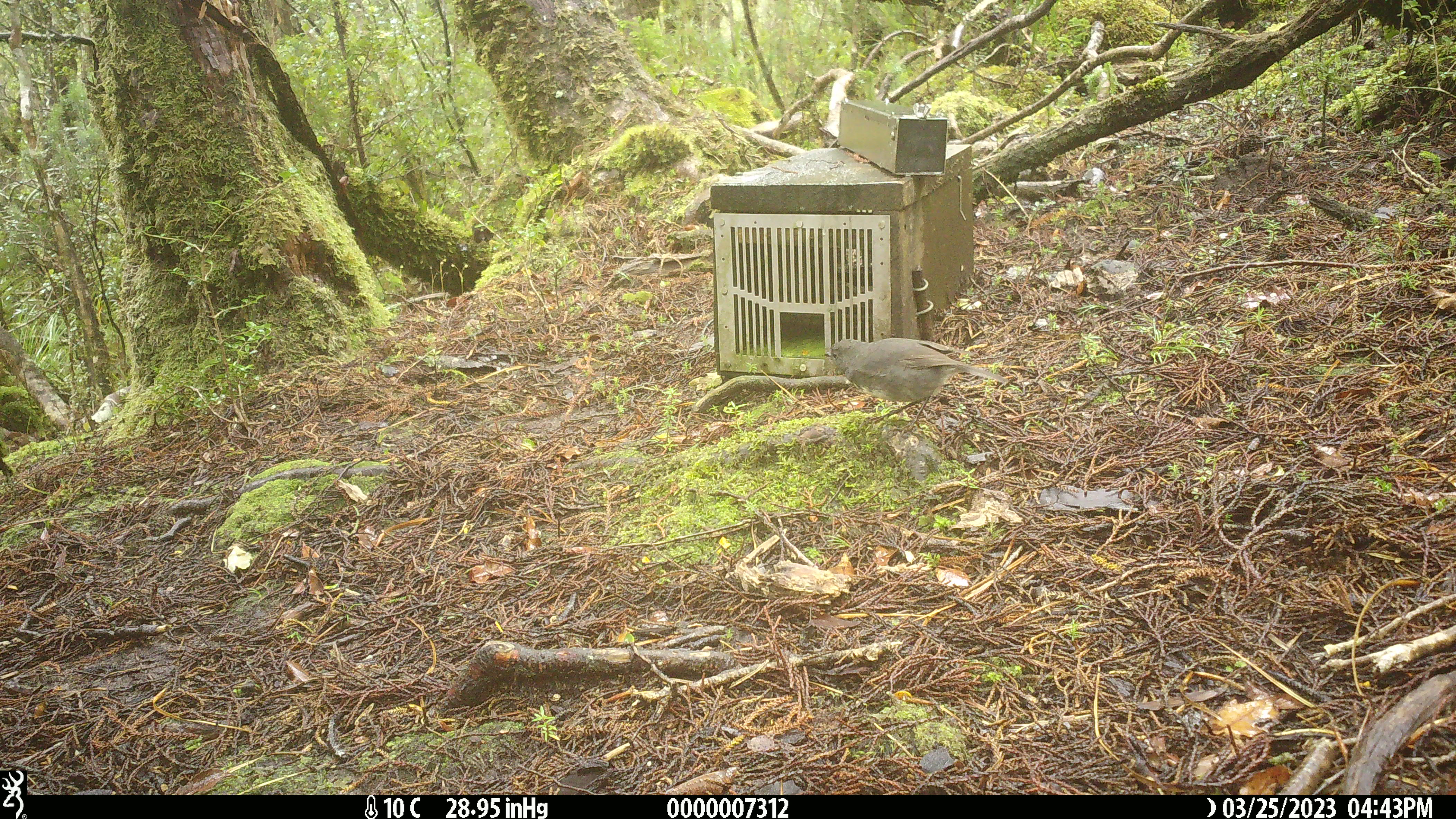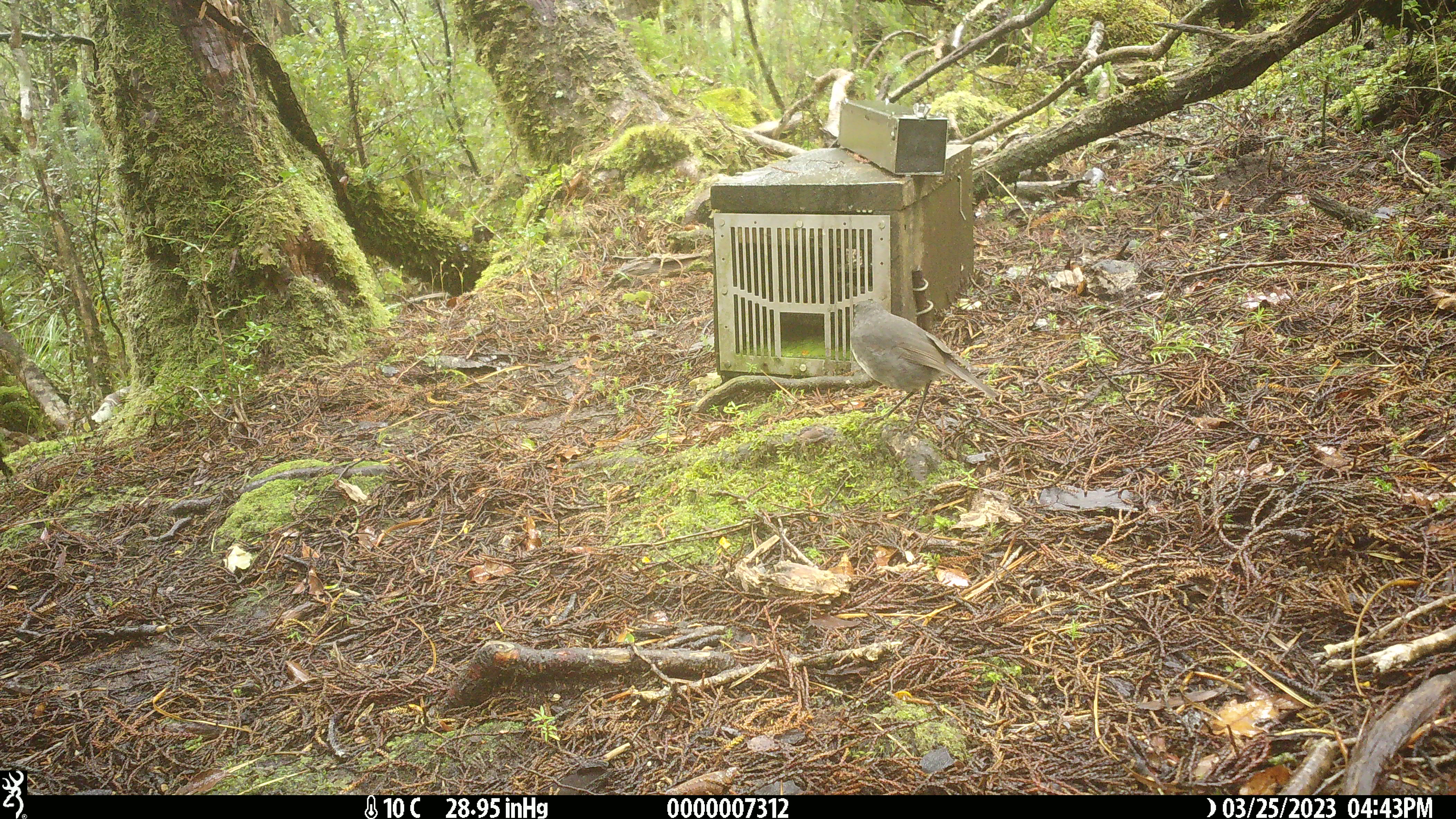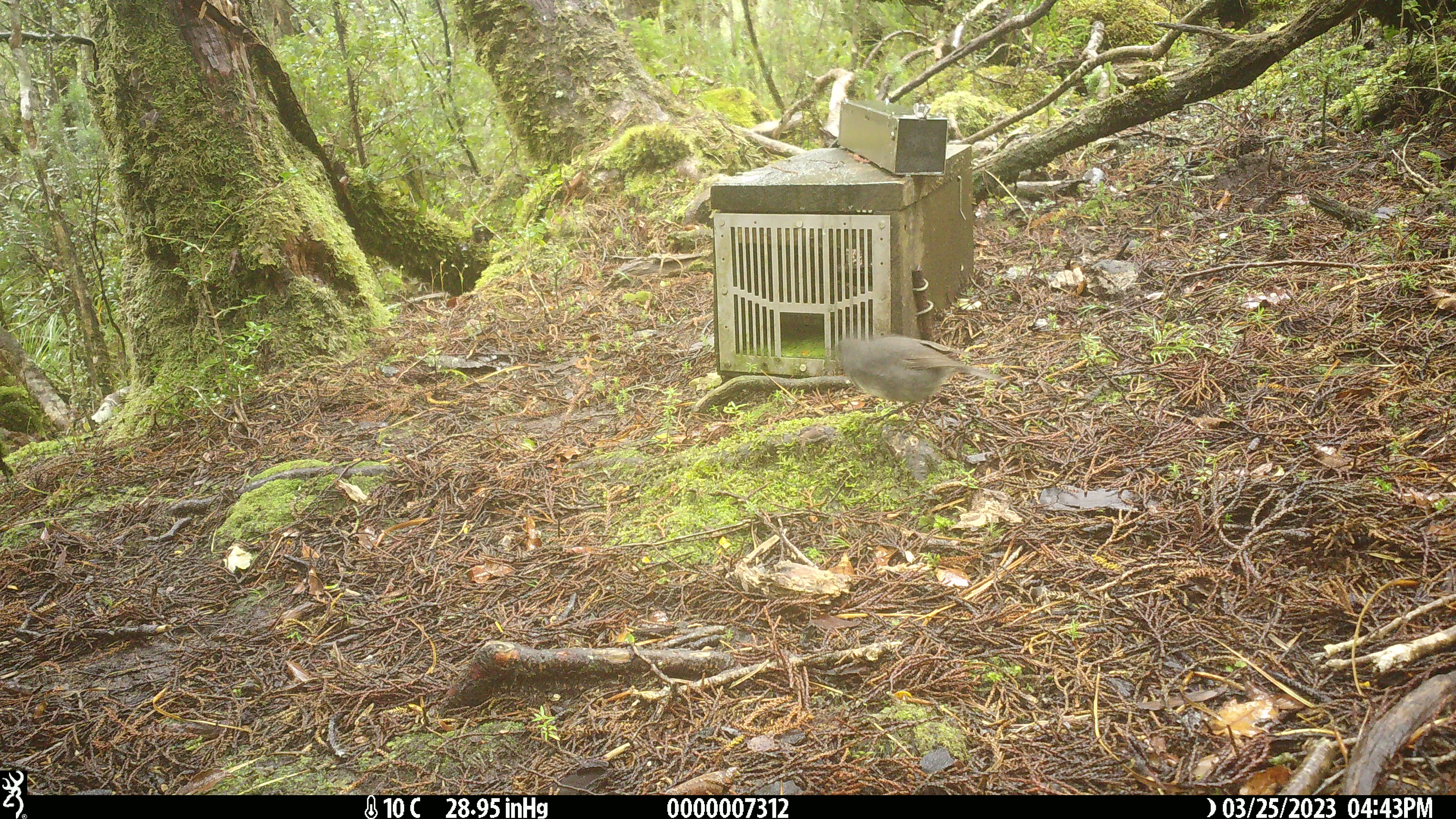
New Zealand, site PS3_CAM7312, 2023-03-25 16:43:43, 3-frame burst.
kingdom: Animalia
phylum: Chordata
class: Aves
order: Passeriformes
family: Petroicidae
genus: Petroica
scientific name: Petroica australis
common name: new zealand robin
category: robin